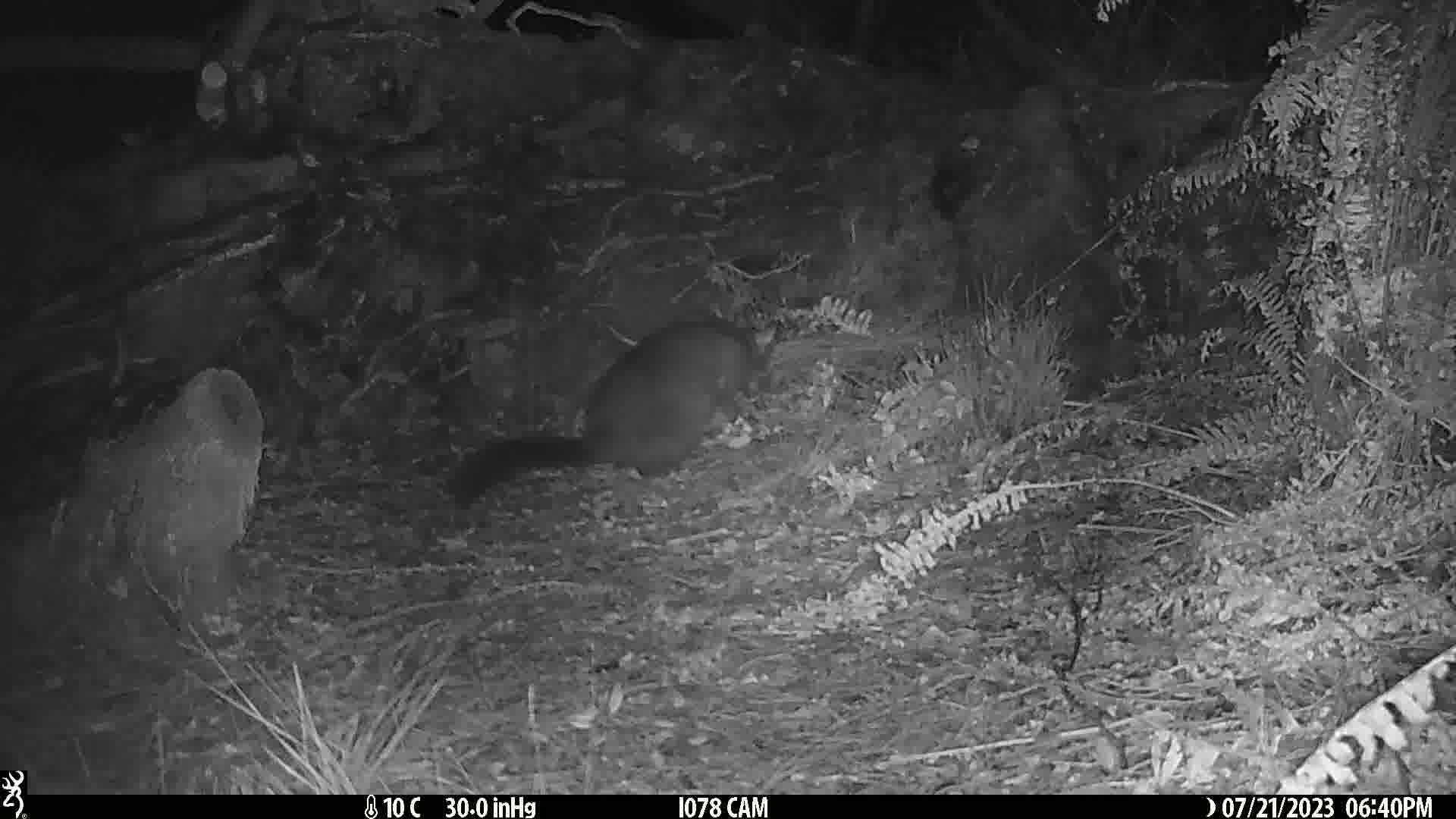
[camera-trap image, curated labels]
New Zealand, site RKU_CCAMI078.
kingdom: Animalia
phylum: Chordata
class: Mammalia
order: Diprotodontia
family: Phalangeridae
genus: Trichosurus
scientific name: Trichosurus vulpecula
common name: common brushtail possum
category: possum